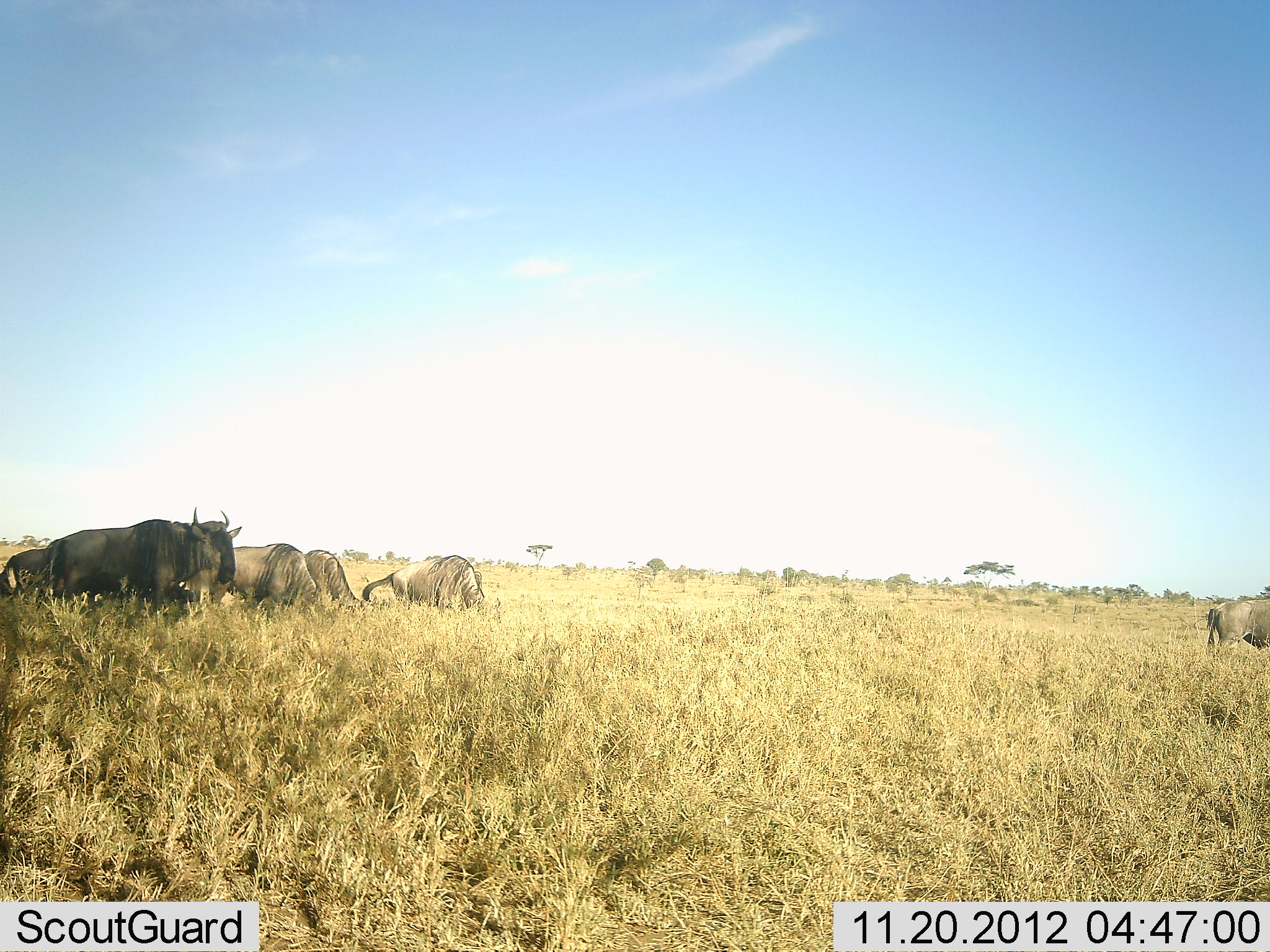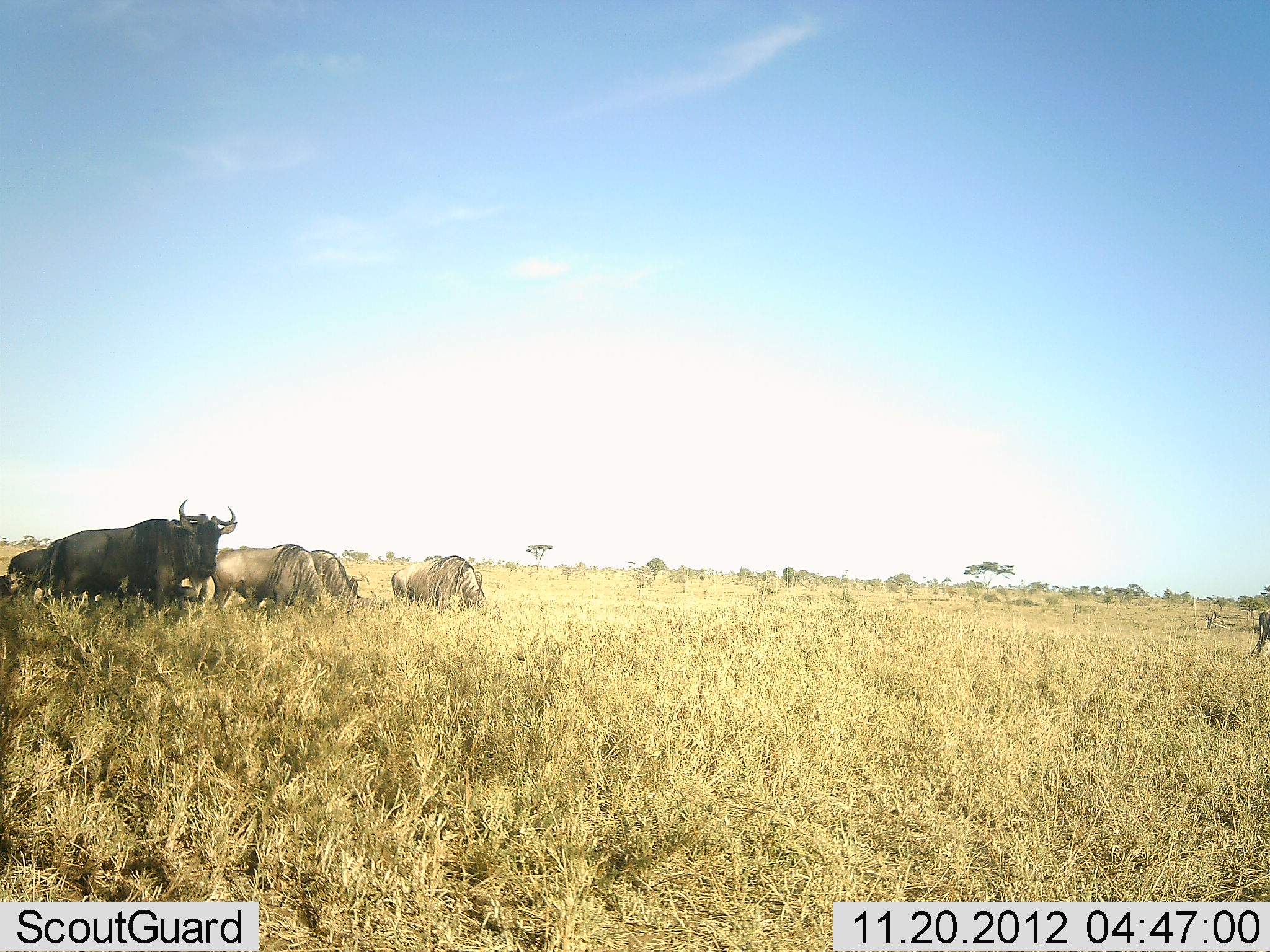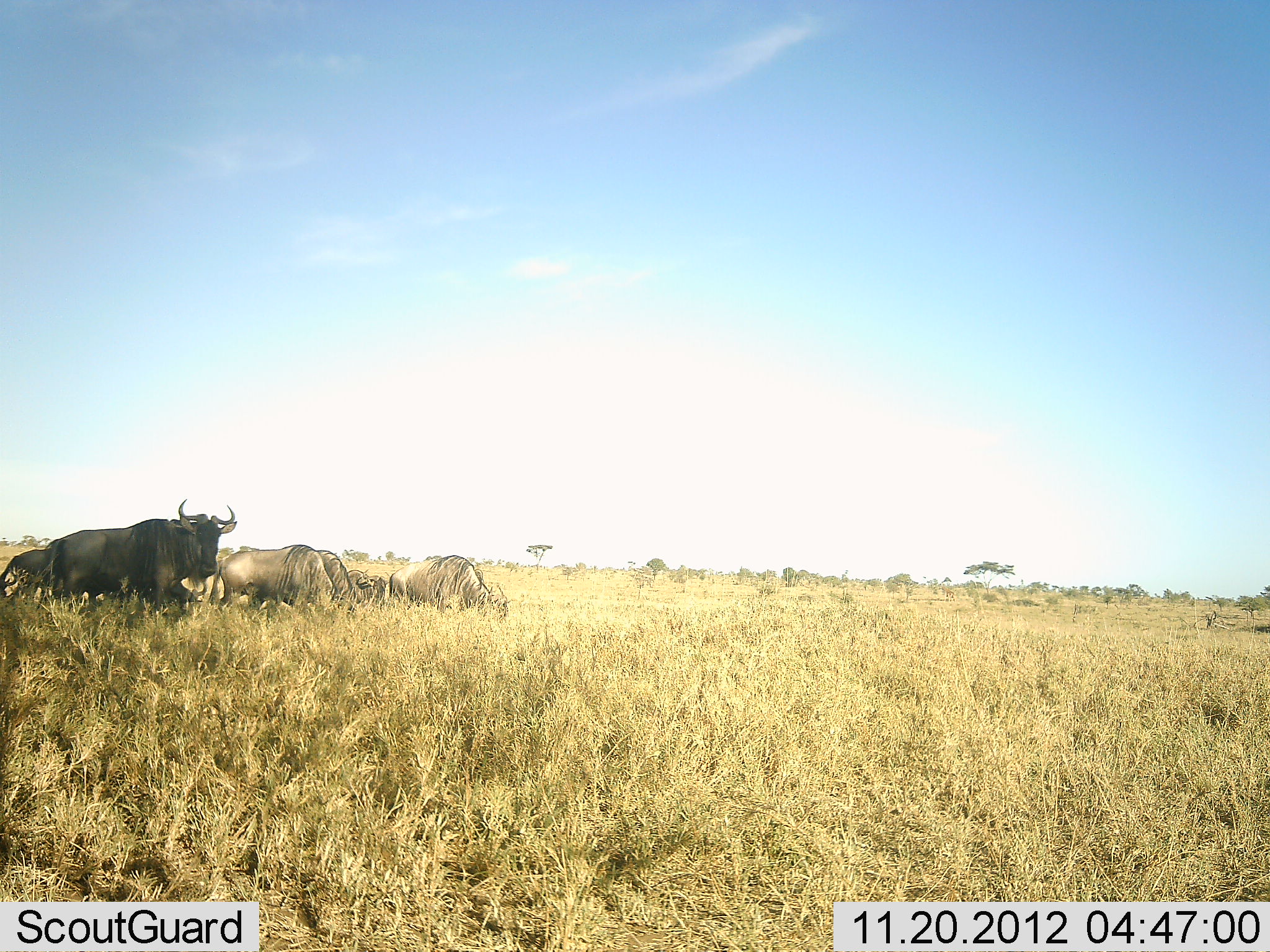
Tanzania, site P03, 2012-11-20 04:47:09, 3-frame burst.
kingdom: Animalia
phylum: Chordata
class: Mammalia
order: Artiodactyla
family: Bovidae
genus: Connochaetes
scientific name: Connochaetes taurinus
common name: blue wildebeest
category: wildebeest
Wildebeest (blue wildebeest) (Connochaetes taurinus), count 6. Behavior (volunteer vote fractions): standing 40%, resting 30%, moving 60%, interacting 0%. Young present (vote fraction): 0%. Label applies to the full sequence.